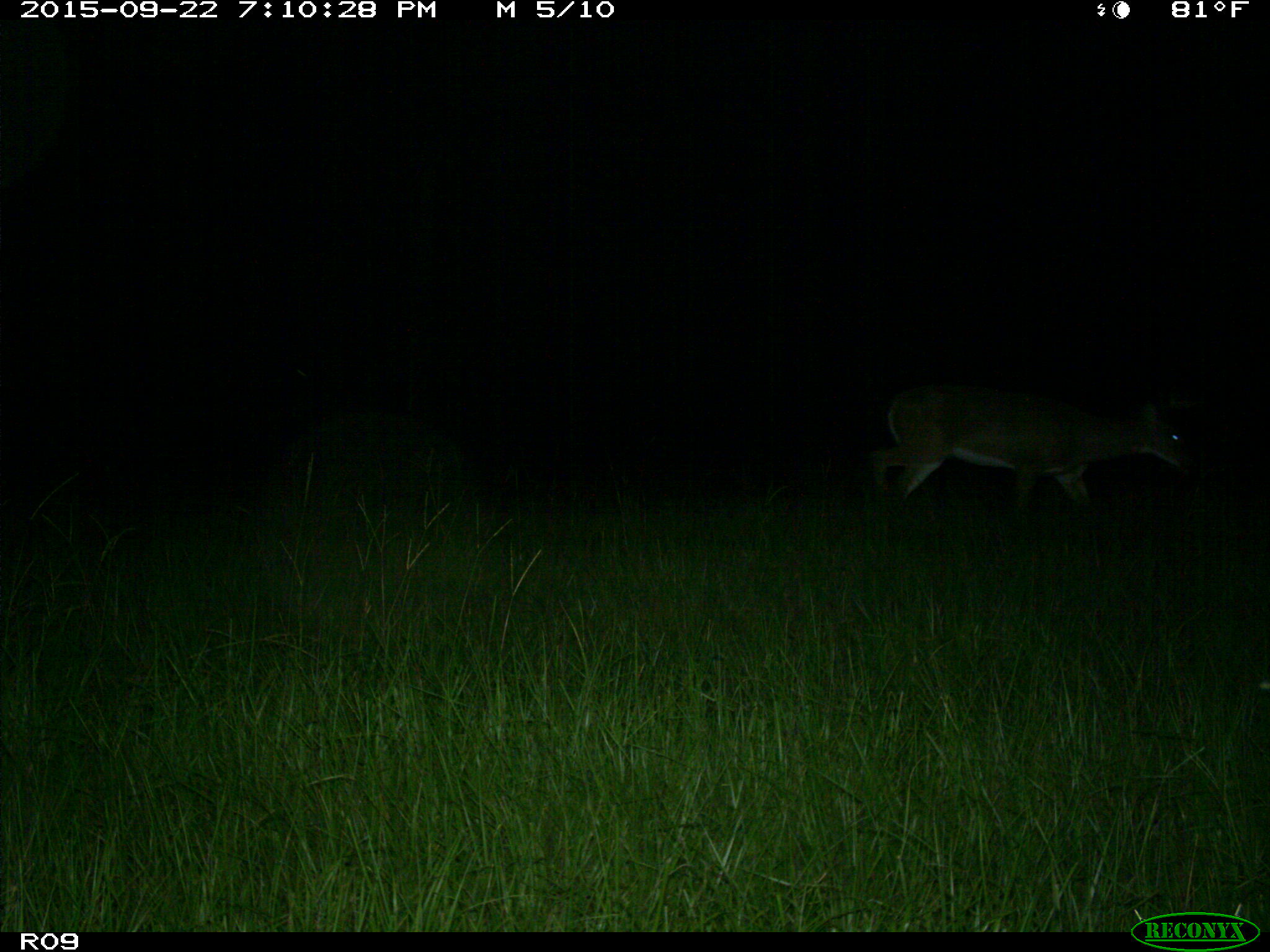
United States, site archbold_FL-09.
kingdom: Animalia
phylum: Chordata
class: Mammalia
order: Artiodactyla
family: Cervidae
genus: Odocoileus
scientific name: Odocoileus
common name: deer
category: unidentified deer